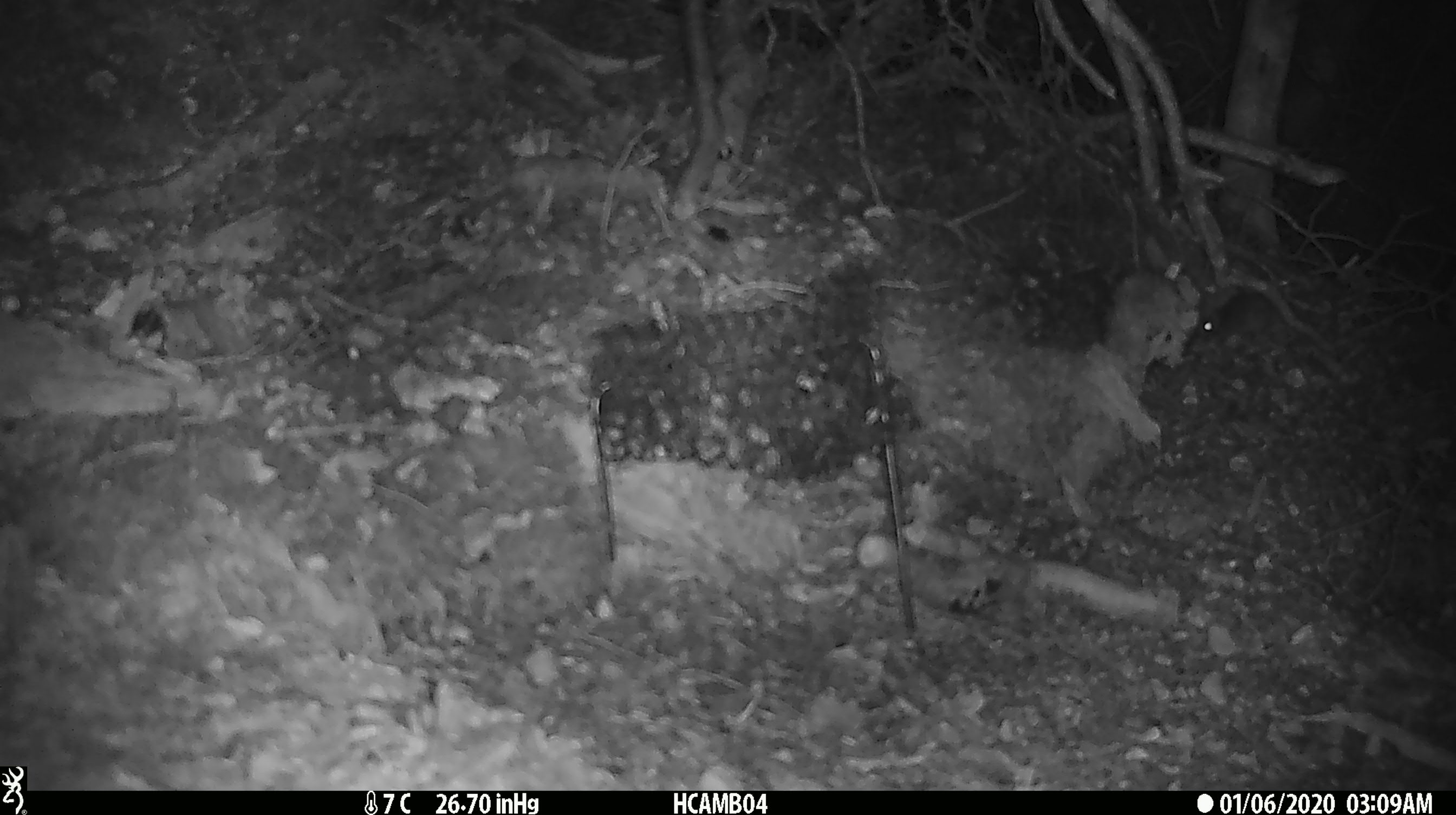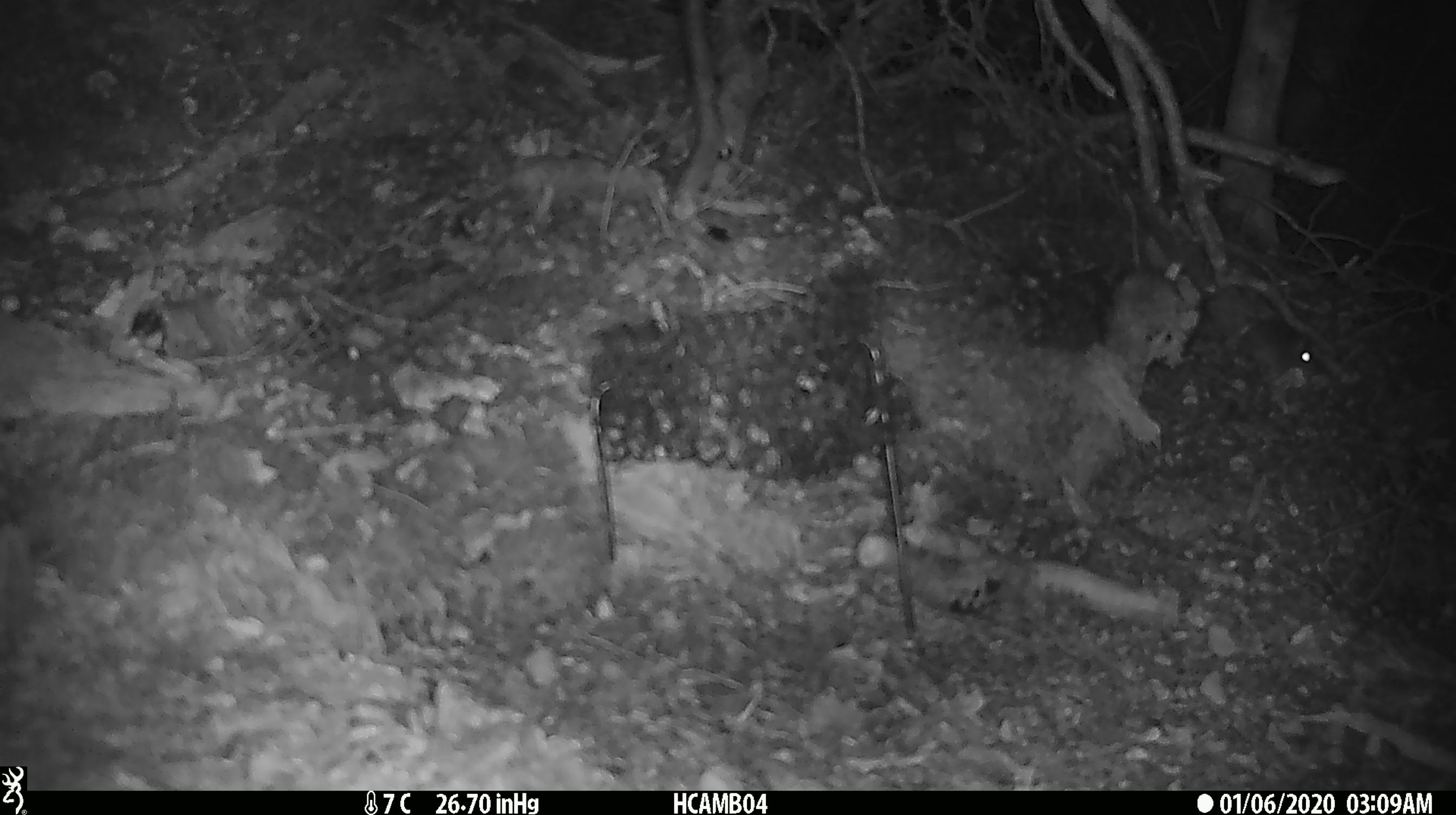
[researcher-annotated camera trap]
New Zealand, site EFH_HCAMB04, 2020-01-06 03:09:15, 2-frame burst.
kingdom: Animalia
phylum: Chordata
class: Mammalia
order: Rodentia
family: Muridae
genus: Mus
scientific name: Mus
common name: mouse